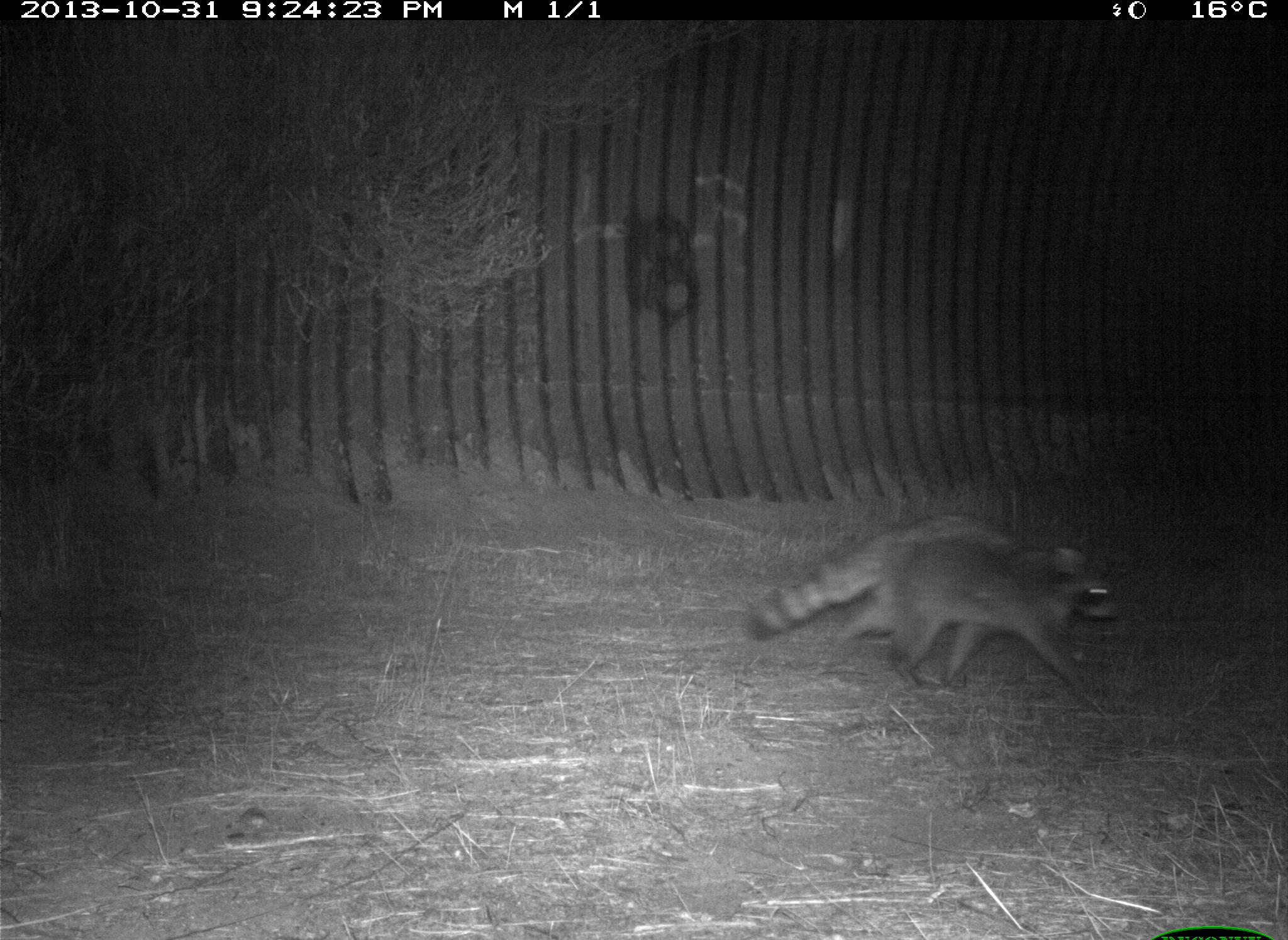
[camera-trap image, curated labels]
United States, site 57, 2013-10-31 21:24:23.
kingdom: Animalia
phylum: Chordata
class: Mammalia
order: Carnivora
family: Procyonidae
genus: Procyon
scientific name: Procyon lotor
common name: raccoon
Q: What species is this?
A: Raccoon (Procyon lotor).